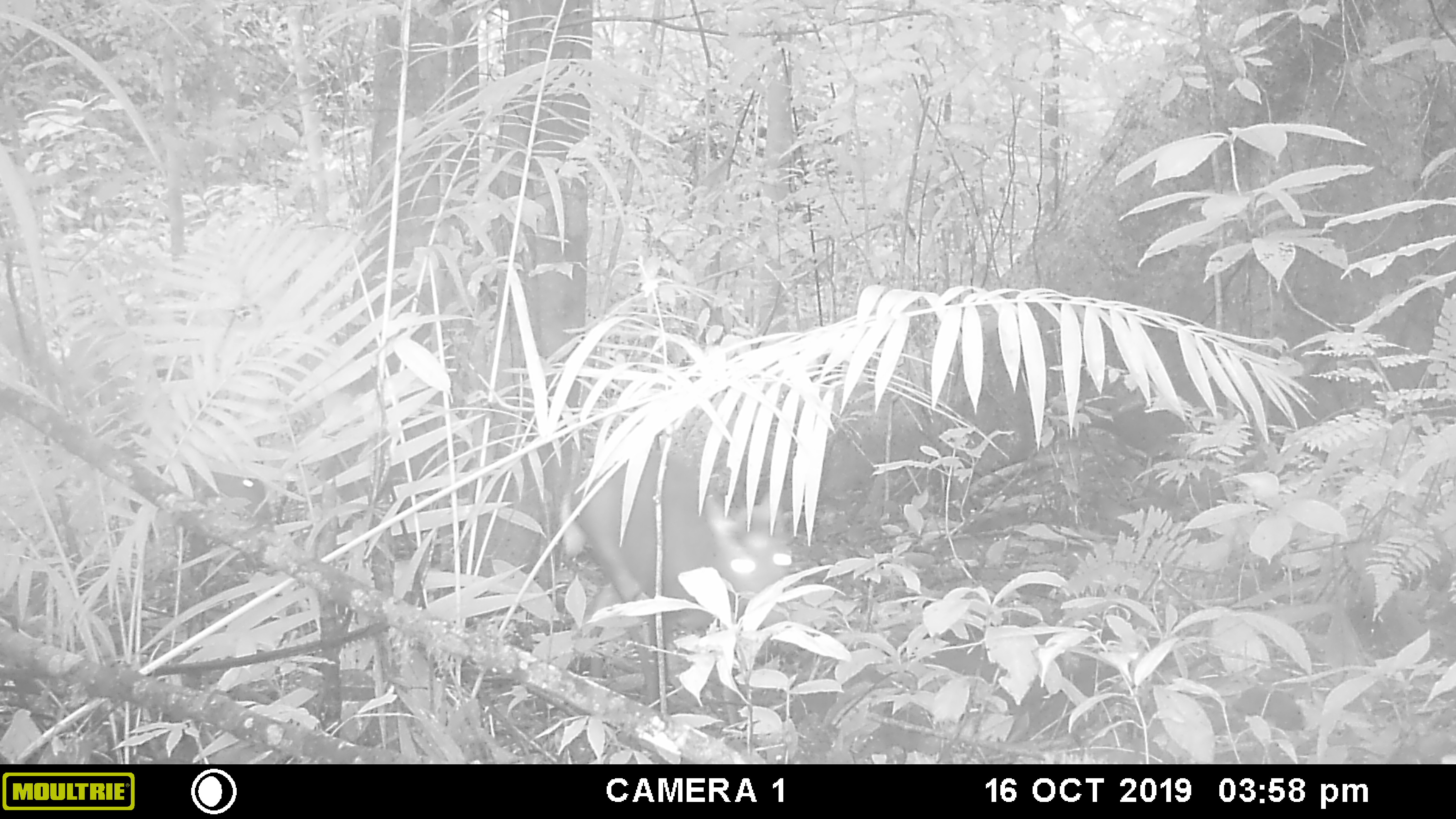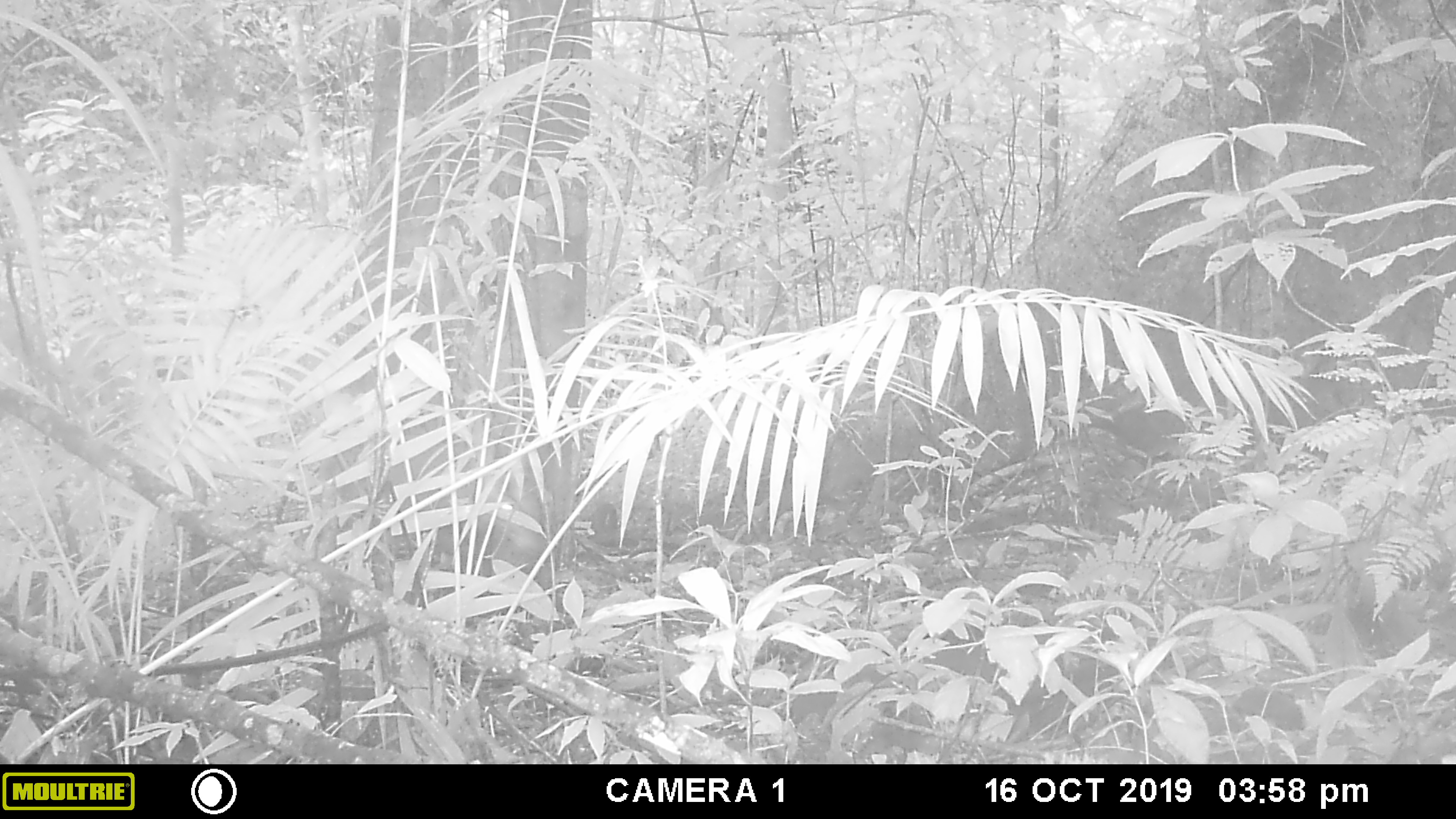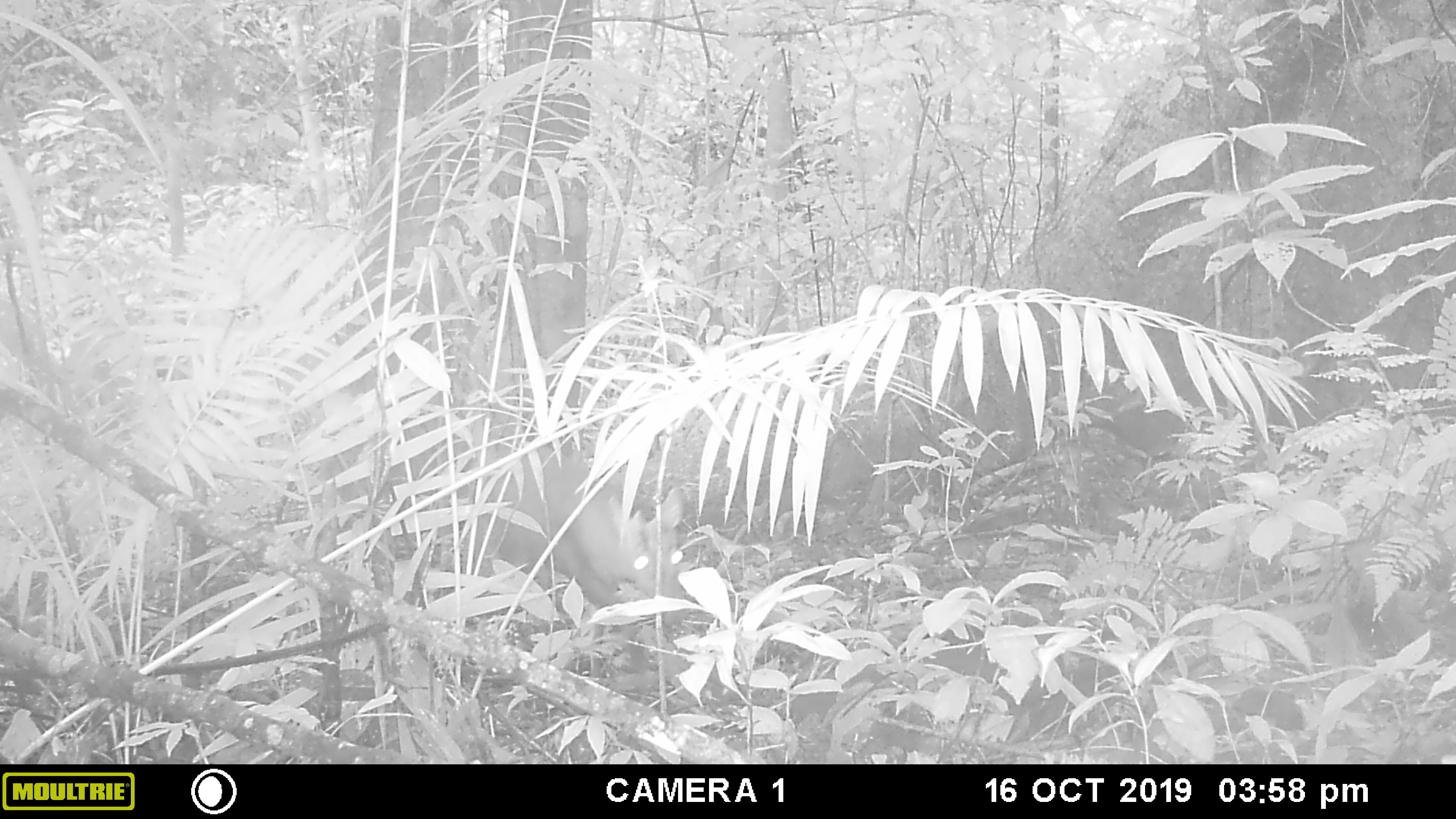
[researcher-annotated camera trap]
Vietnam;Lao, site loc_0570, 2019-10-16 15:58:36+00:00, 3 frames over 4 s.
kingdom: Animalia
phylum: Chordata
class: Mammalia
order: Artiodactyla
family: Cervidae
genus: Muntiacus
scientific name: Muntiacus rooseveltorum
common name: roosevelt's muntjac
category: roosevelts muntjac group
Roosevelts muntjac group (roosevelt's muntjac) (Muntiacus rooseveltorum). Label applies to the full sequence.